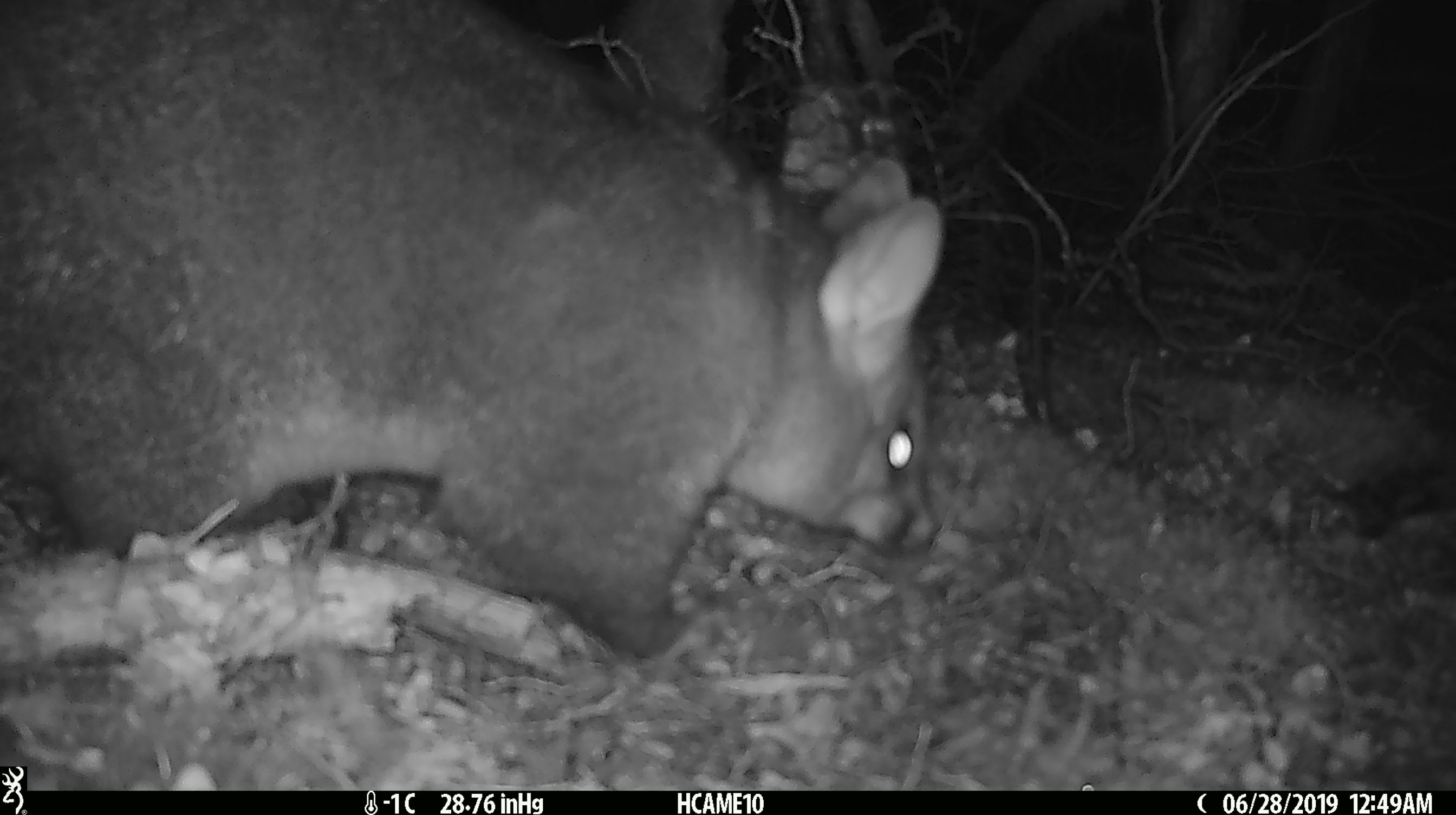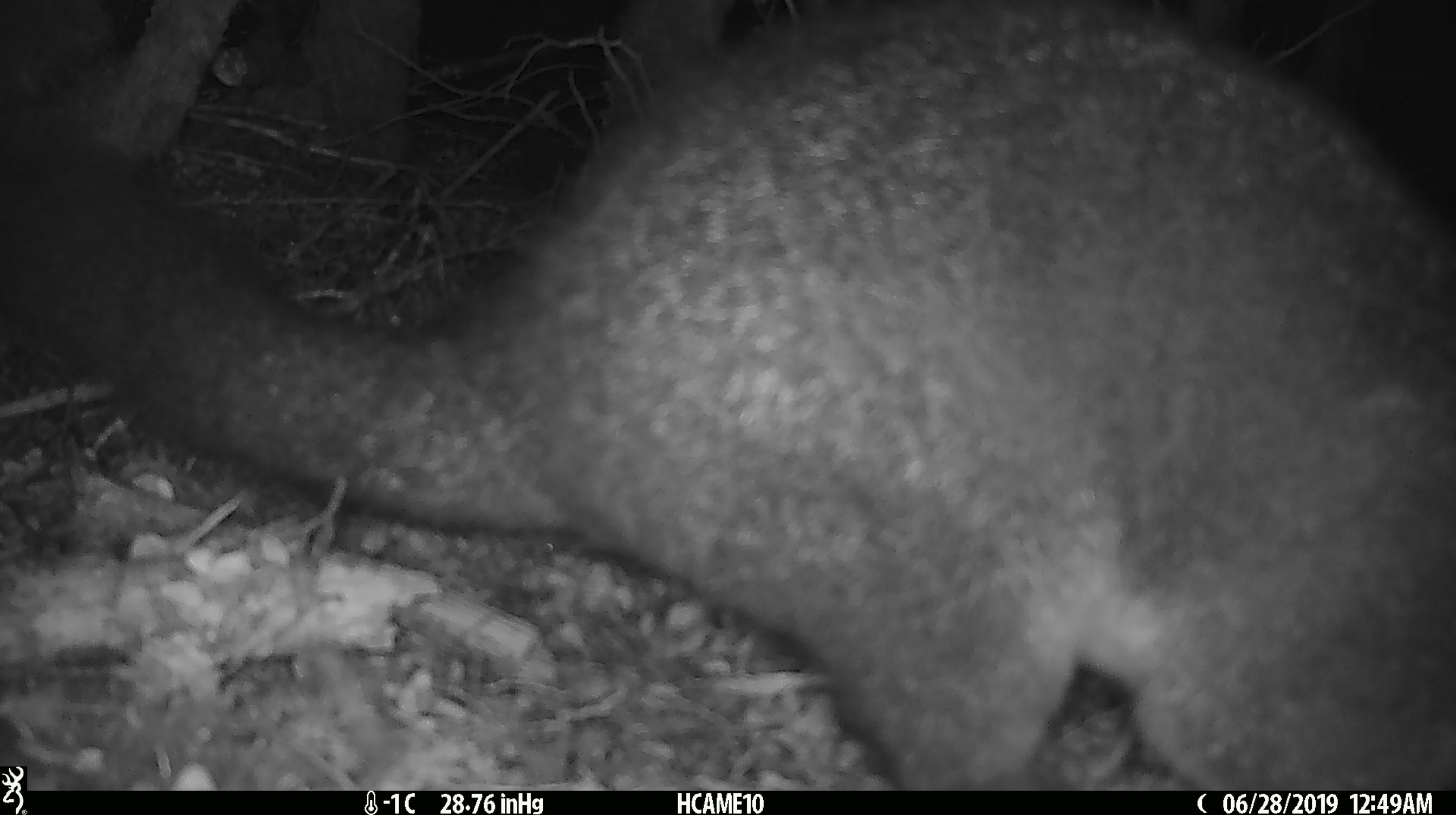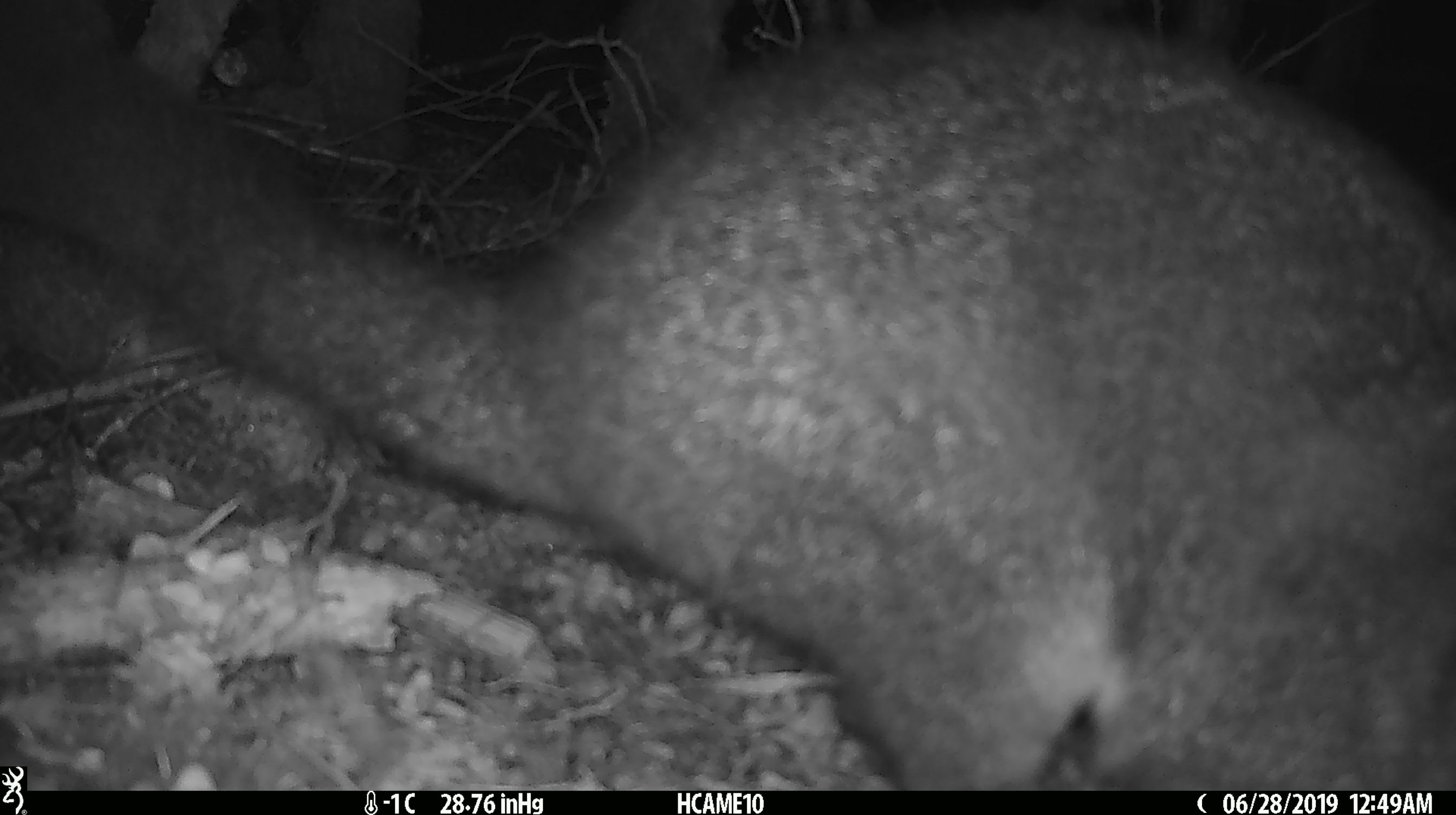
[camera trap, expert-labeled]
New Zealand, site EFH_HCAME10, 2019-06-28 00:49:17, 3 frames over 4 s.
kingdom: Animalia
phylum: Chordata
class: Mammalia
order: Diprotodontia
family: Phalangeridae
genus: Trichosurus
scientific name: Trichosurus vulpecula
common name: common brushtail possum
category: possum